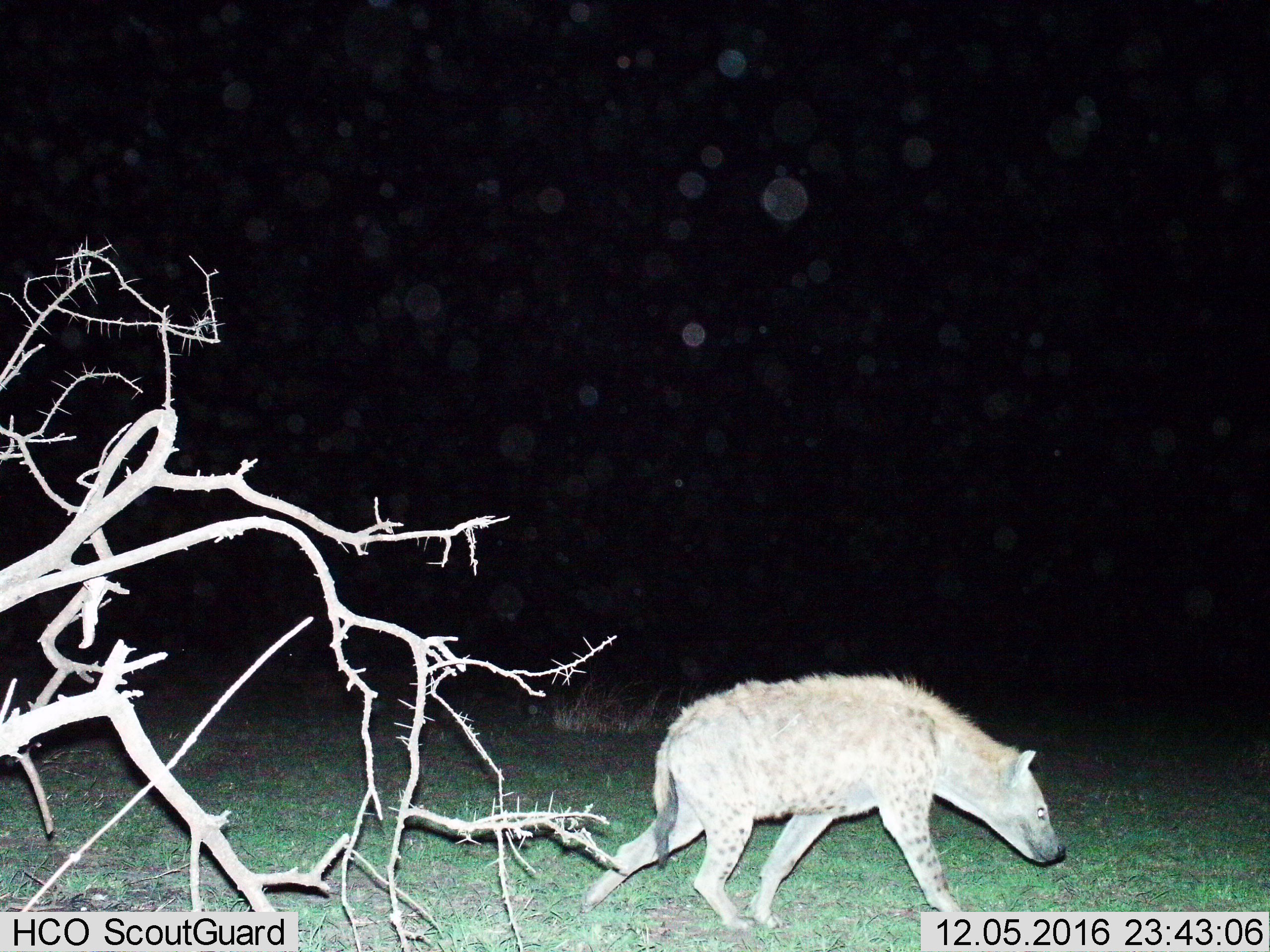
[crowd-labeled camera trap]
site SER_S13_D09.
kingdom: Animalia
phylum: Chordata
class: Mammalia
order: Carnivora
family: Hyaenidae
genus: Crocuta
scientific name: Crocuta crocuta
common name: spotted hyena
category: hyenaspotted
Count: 1.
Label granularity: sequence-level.